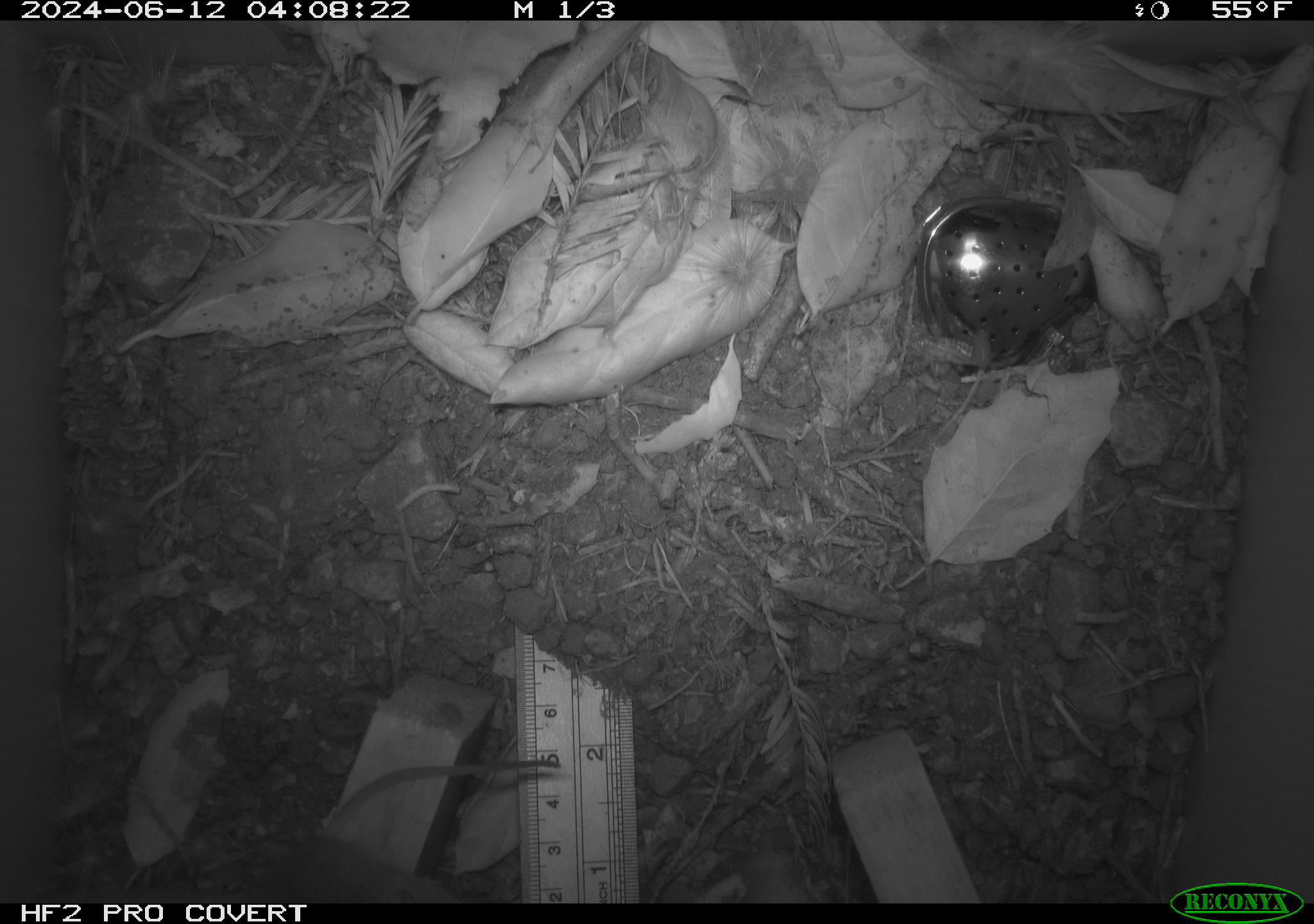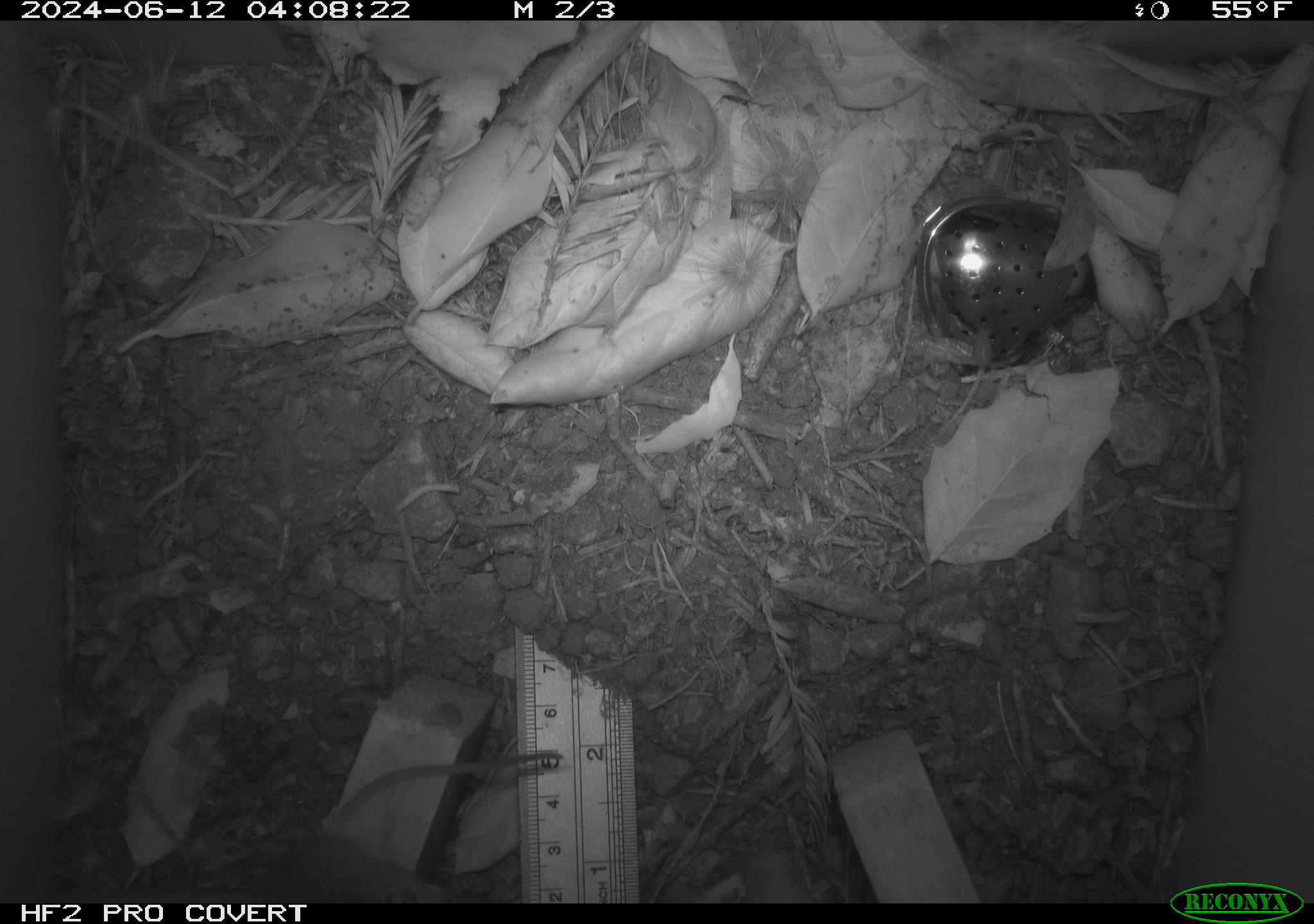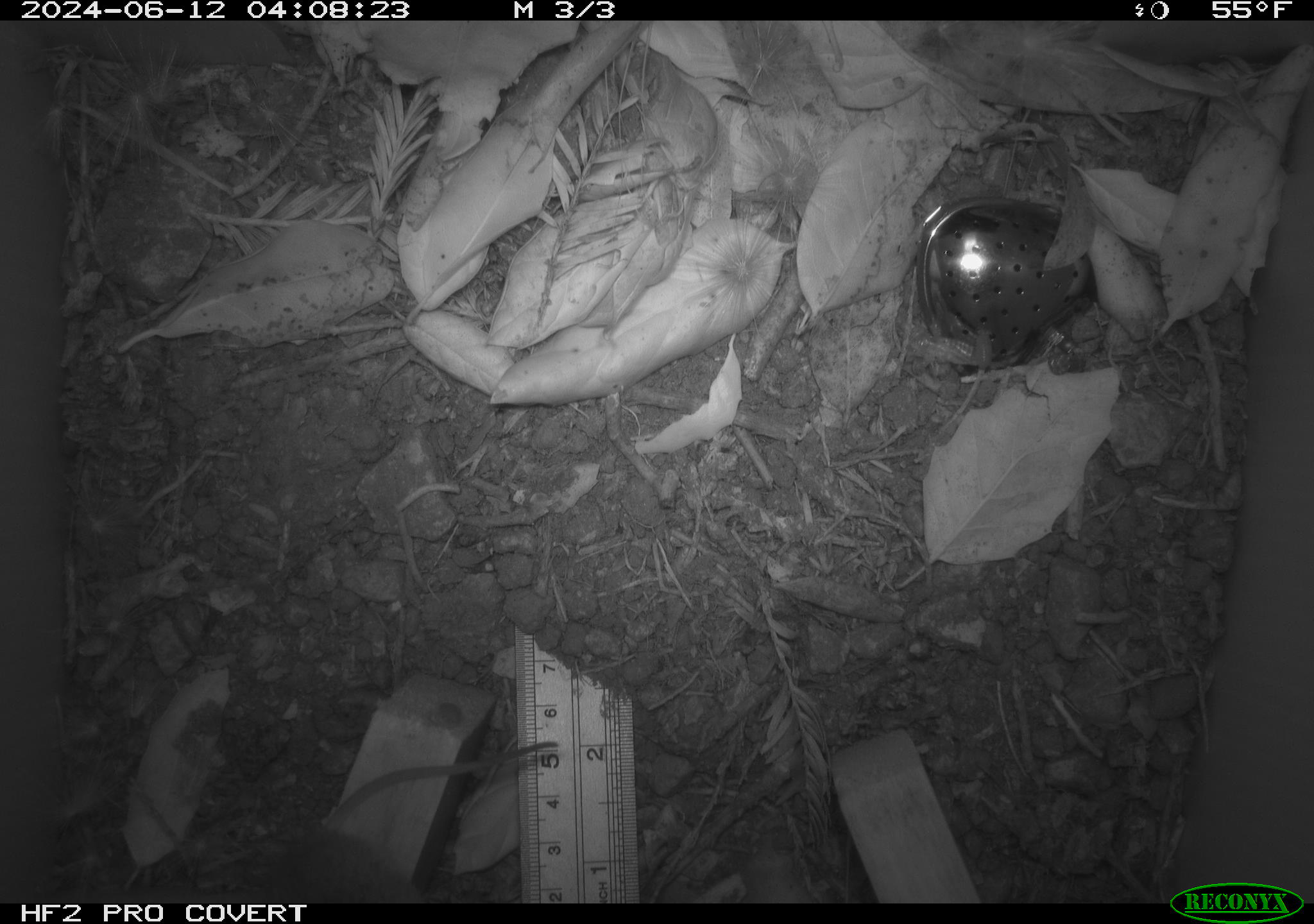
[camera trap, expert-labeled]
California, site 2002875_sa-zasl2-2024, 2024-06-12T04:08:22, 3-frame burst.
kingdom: Animalia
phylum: Chordata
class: Mammalia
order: Rodentia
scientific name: Rodentia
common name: rodent